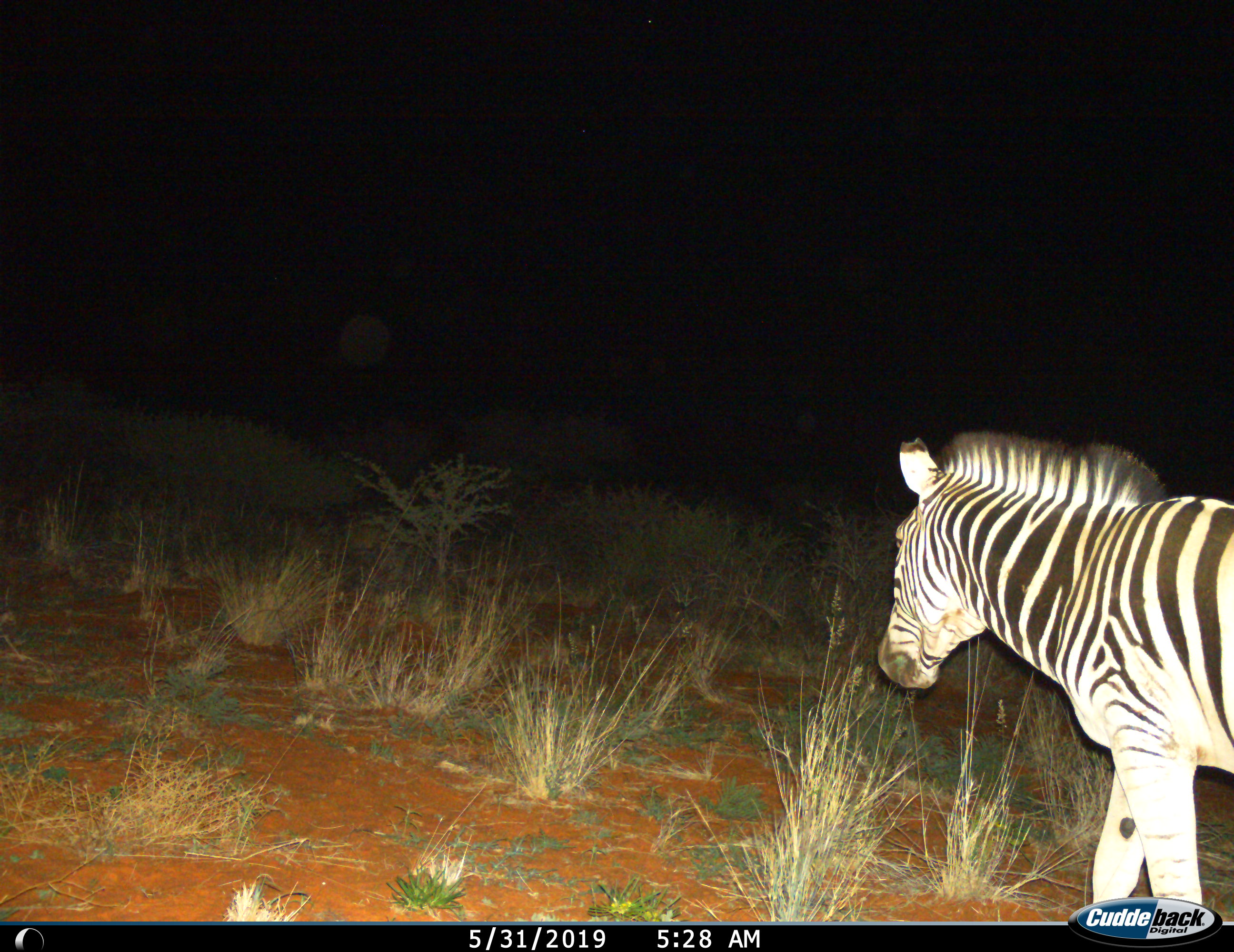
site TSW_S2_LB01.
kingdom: Animalia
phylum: Chordata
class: Mammalia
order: Perissodactyla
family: Equidae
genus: Equus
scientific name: Equus quagga burchellii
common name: burchell's zebra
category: zebraburchells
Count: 1.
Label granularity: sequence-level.